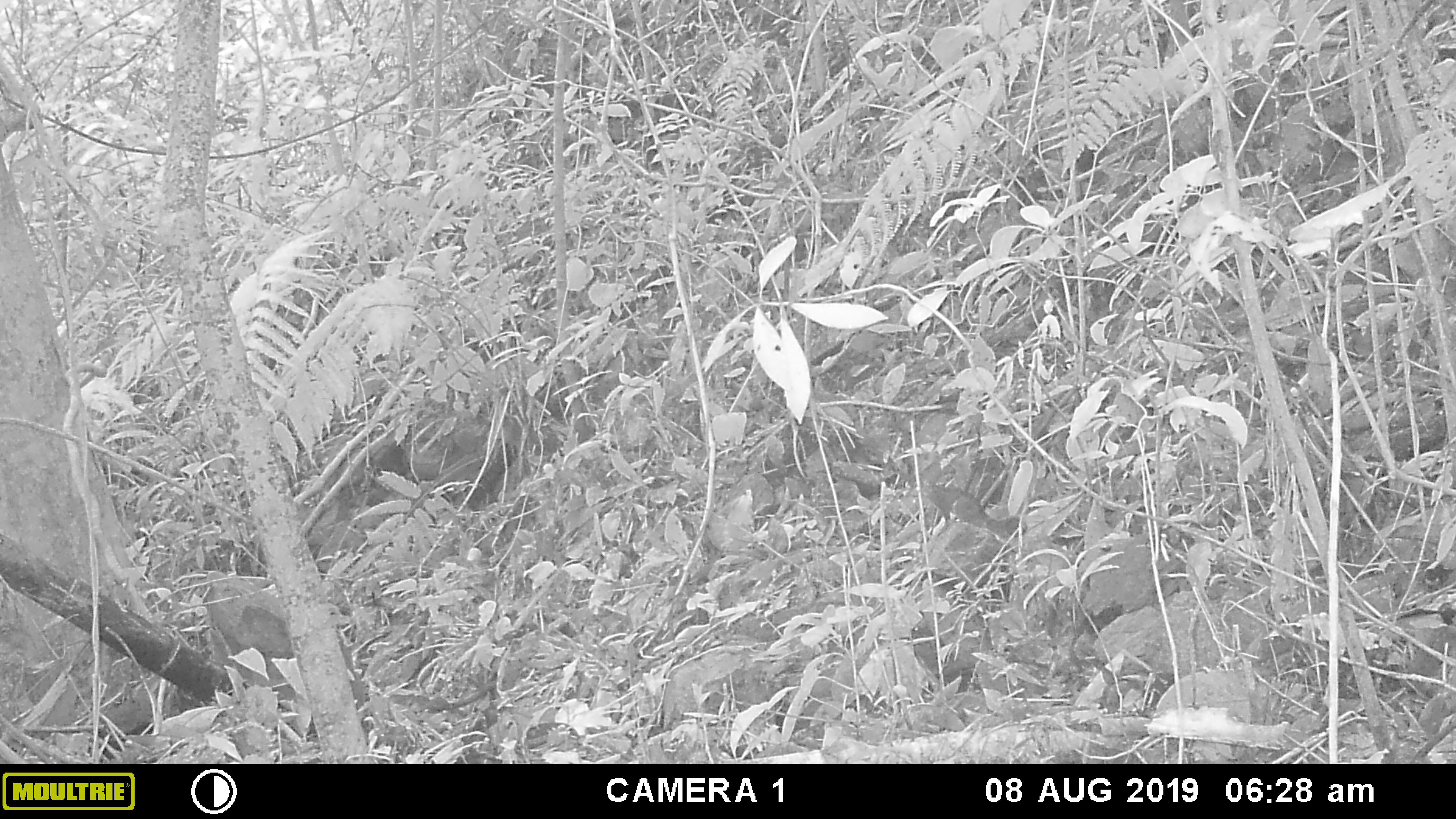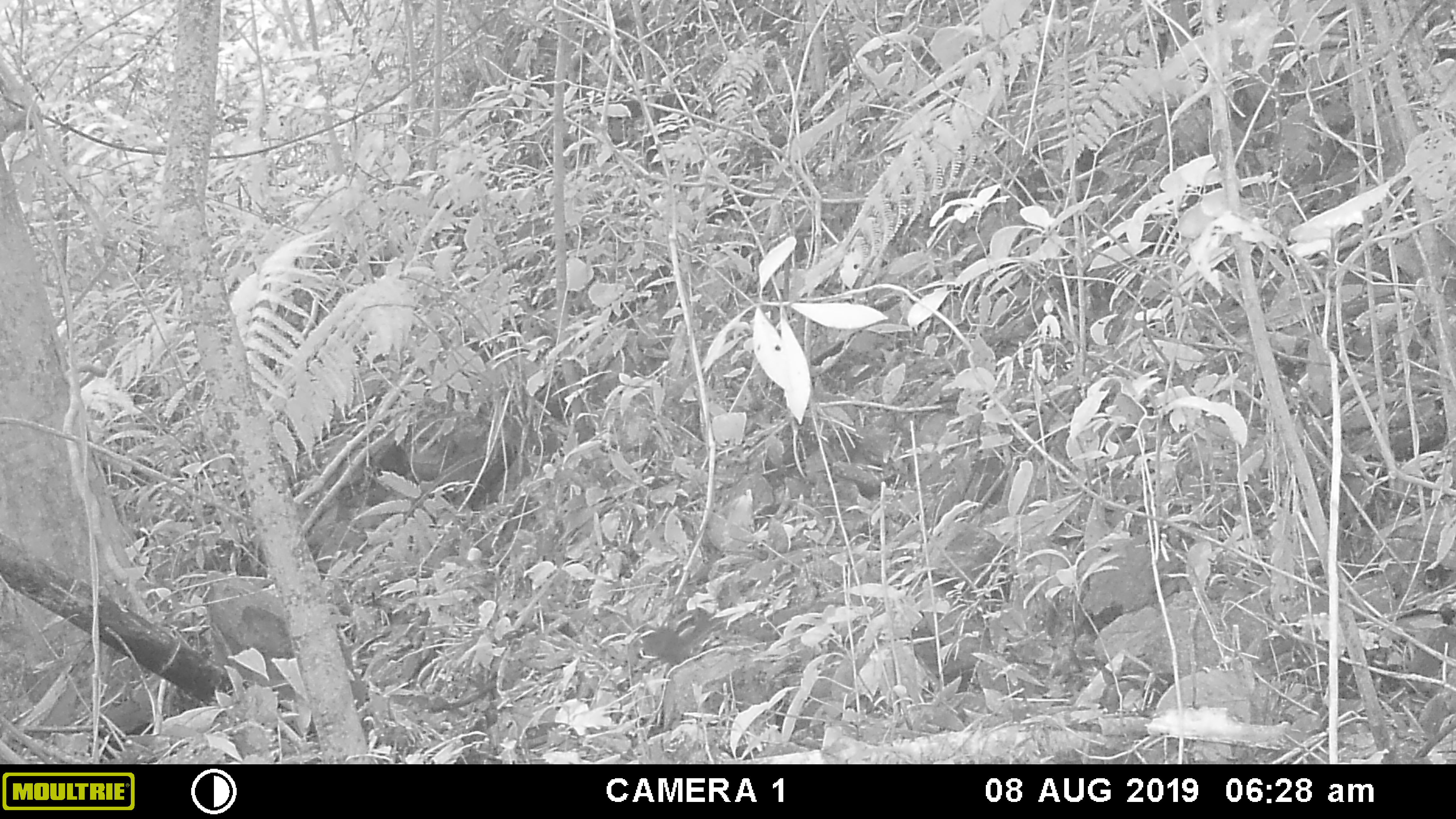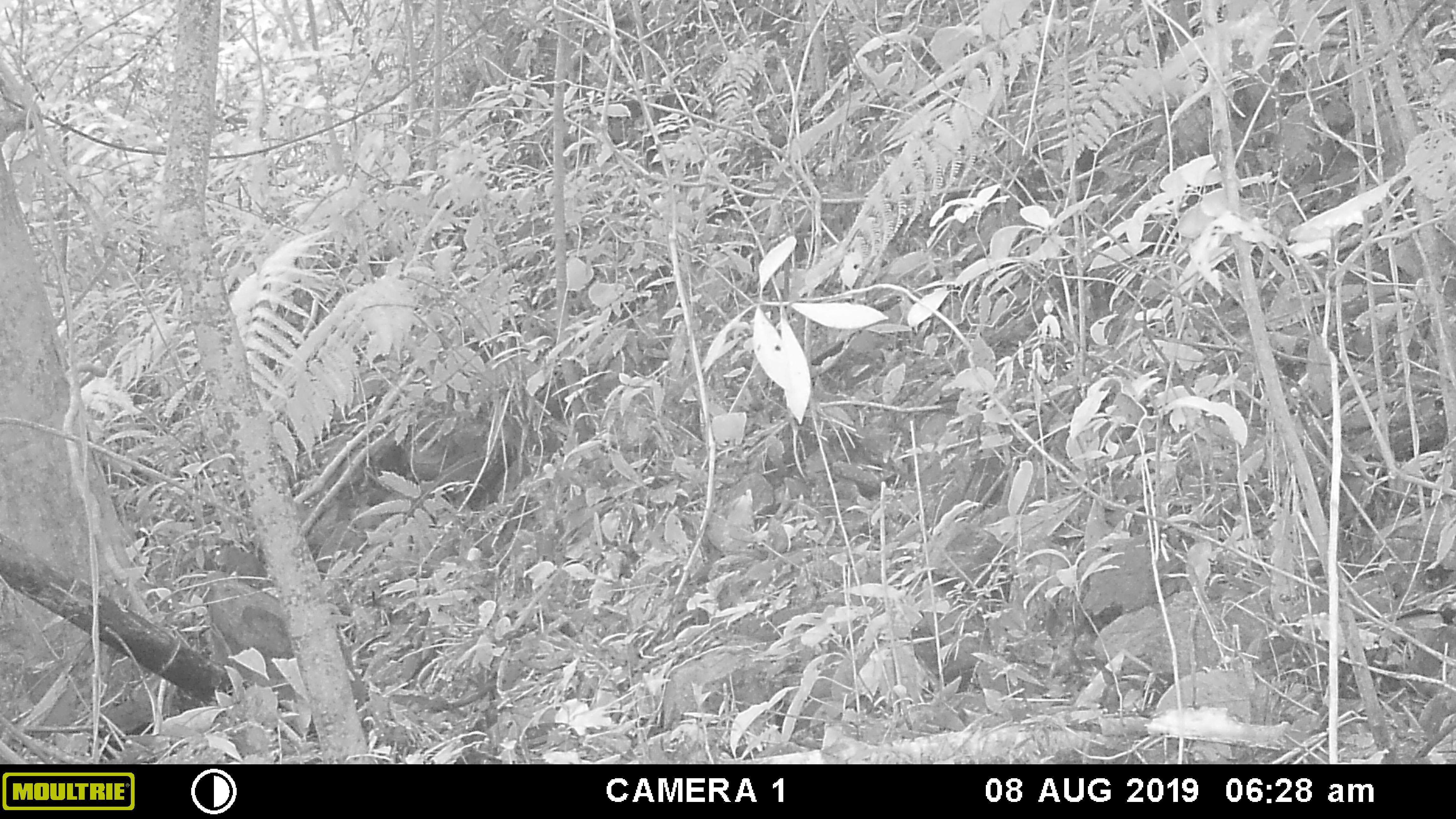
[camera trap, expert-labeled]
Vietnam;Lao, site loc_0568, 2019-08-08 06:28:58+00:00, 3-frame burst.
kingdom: Animalia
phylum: Chordata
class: Mammalia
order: Rodentia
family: Sciuridae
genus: Sciurus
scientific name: Sciurus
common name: squirrel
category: unidentified squirrel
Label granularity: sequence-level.